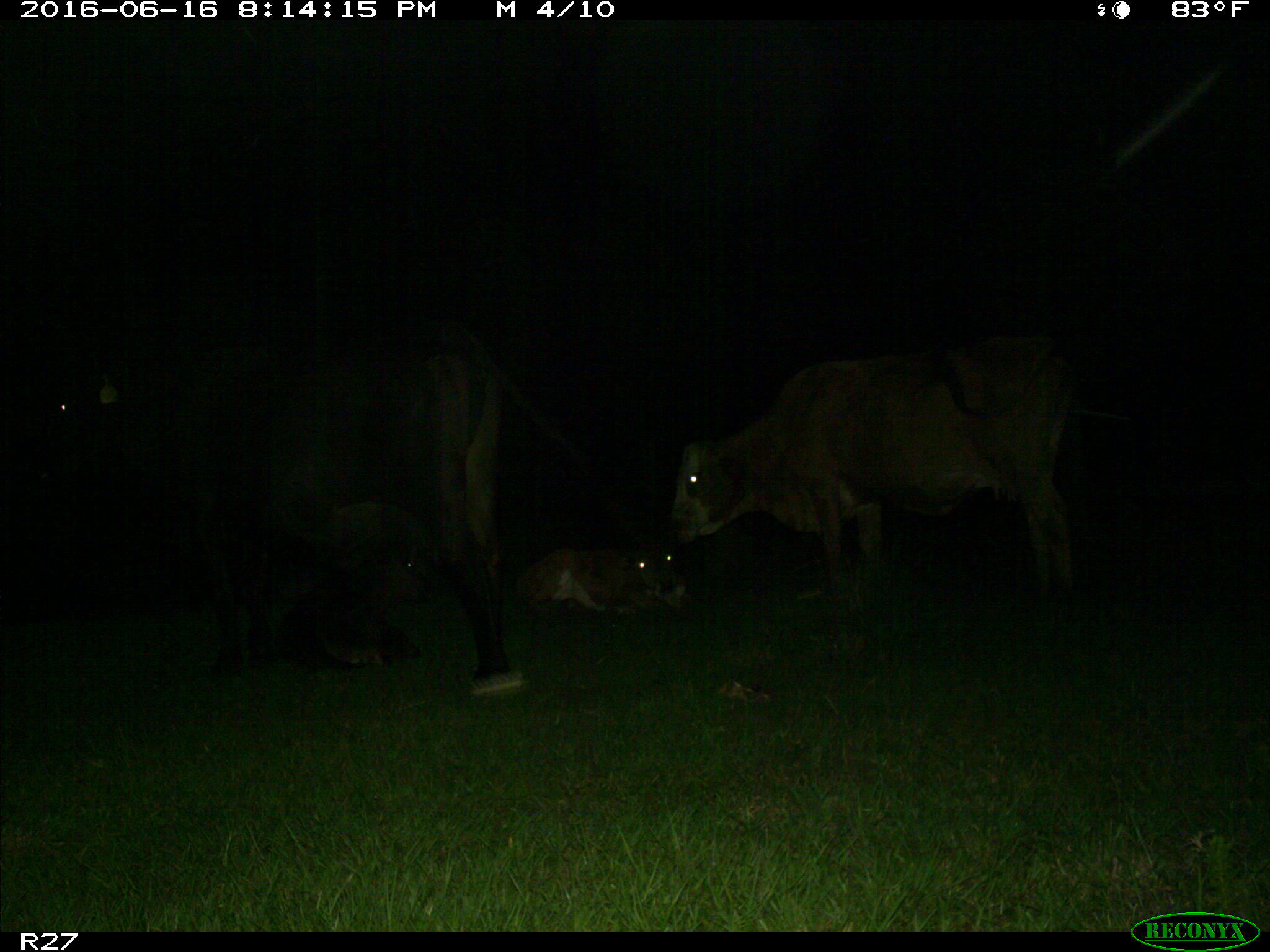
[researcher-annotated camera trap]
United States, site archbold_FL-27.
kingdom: Animalia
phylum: Chordata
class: Mammalia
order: Artiodactyla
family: Bovidae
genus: Bos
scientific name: Bos taurus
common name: domestic cow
Bos taurus (domestic cow).